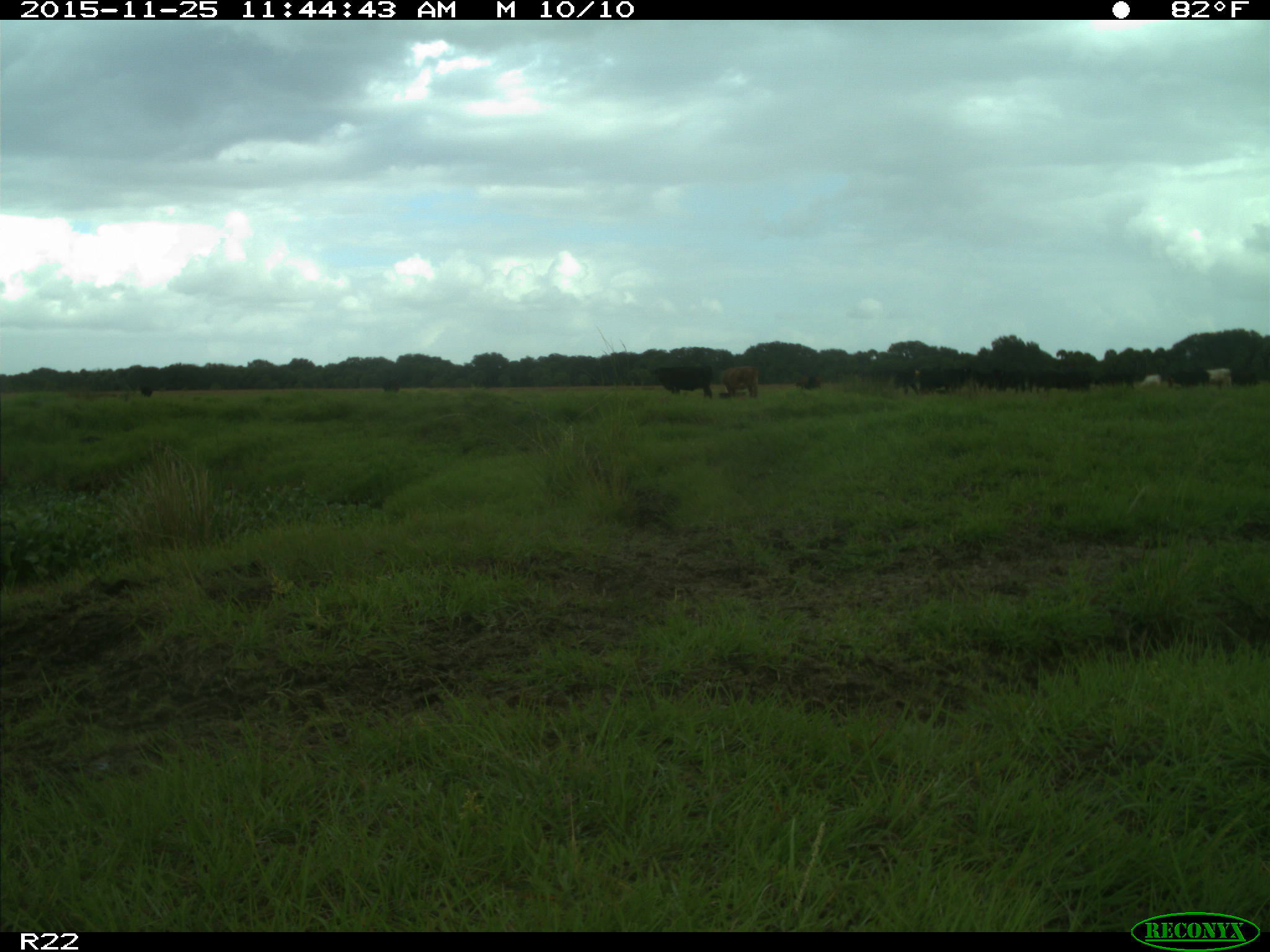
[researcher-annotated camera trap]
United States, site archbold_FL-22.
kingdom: Animalia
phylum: Chordata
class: Mammalia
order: Artiodactyla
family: Bovidae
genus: Bos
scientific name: Bos taurus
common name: domestic cow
Bos taurus (domestic cow).